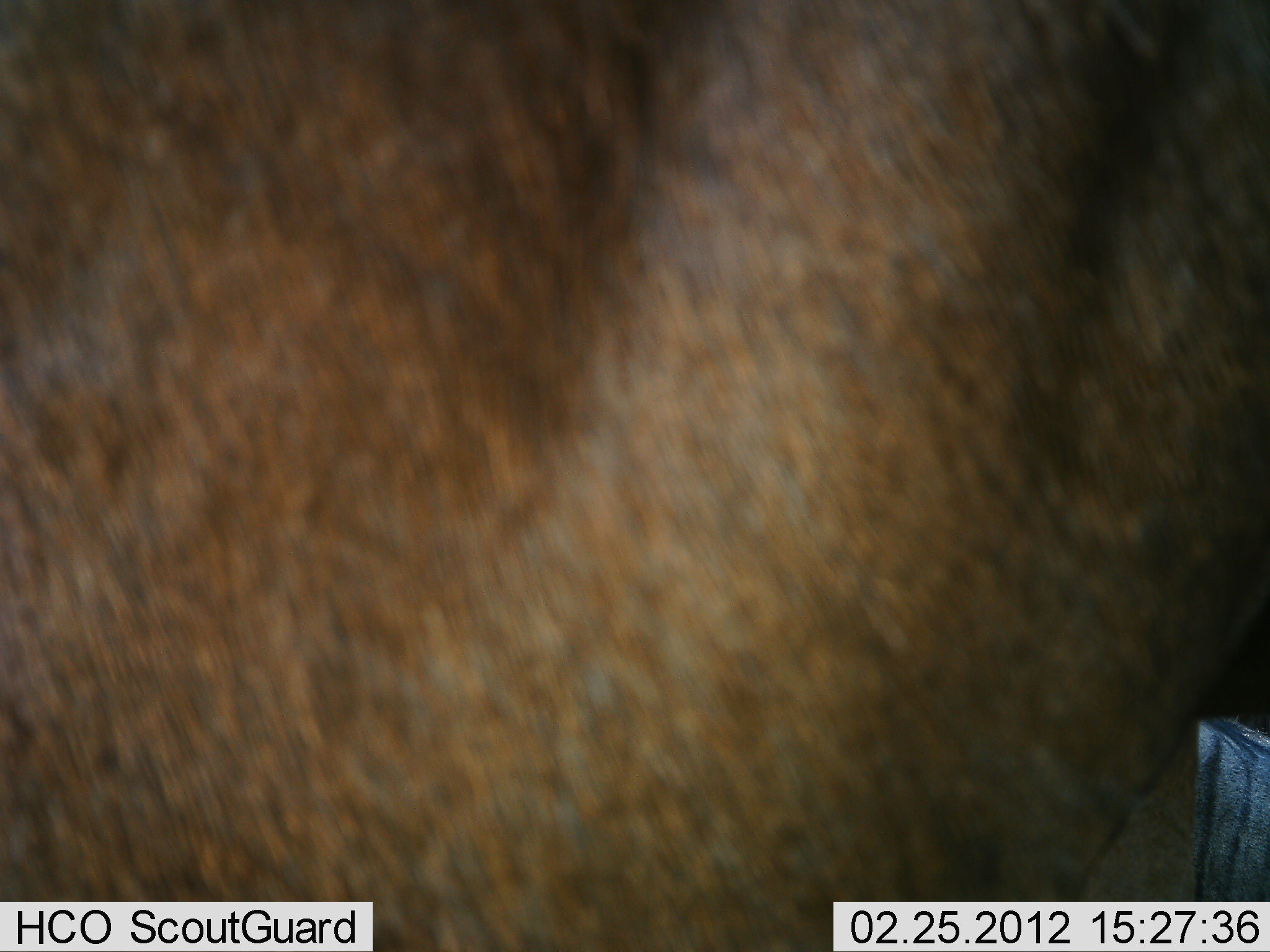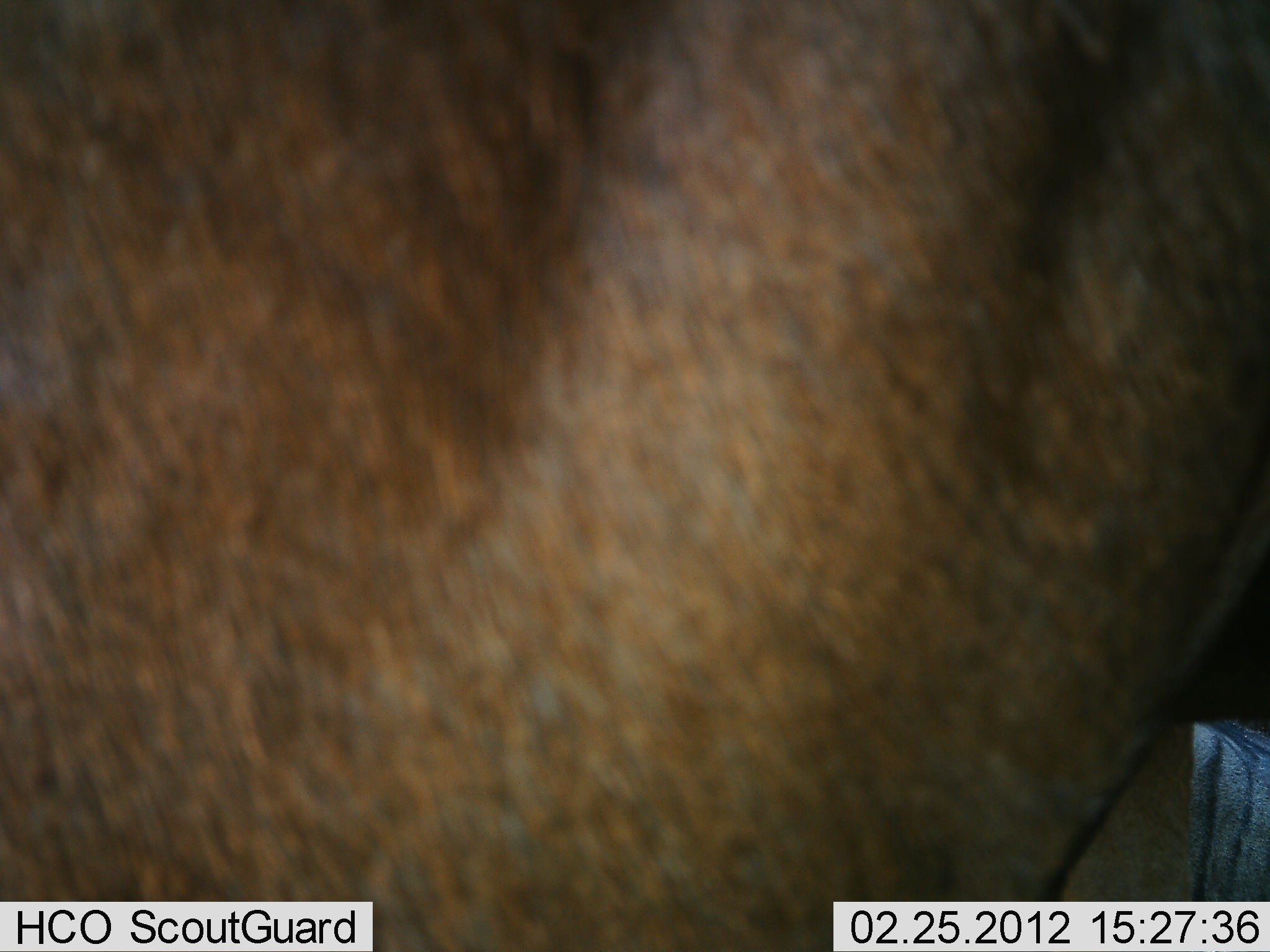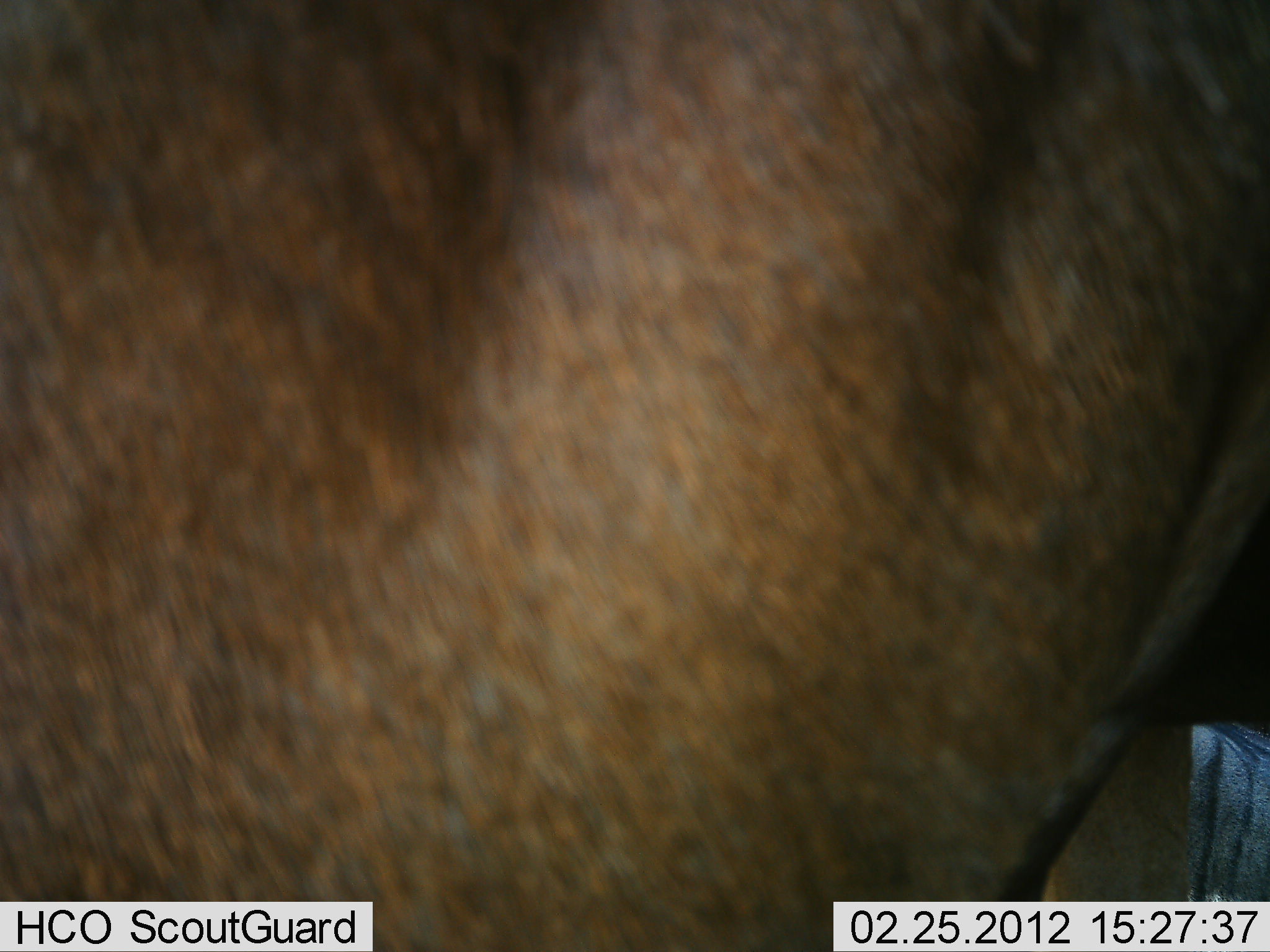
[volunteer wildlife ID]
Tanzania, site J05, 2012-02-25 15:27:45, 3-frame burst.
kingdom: Animalia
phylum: Chordata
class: Mammalia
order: Artiodactyla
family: Bovidae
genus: Connochaetes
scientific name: Connochaetes taurinus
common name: blue wildebeest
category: wildebeest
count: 1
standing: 96%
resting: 32%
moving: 4%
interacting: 0%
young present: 0%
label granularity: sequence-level